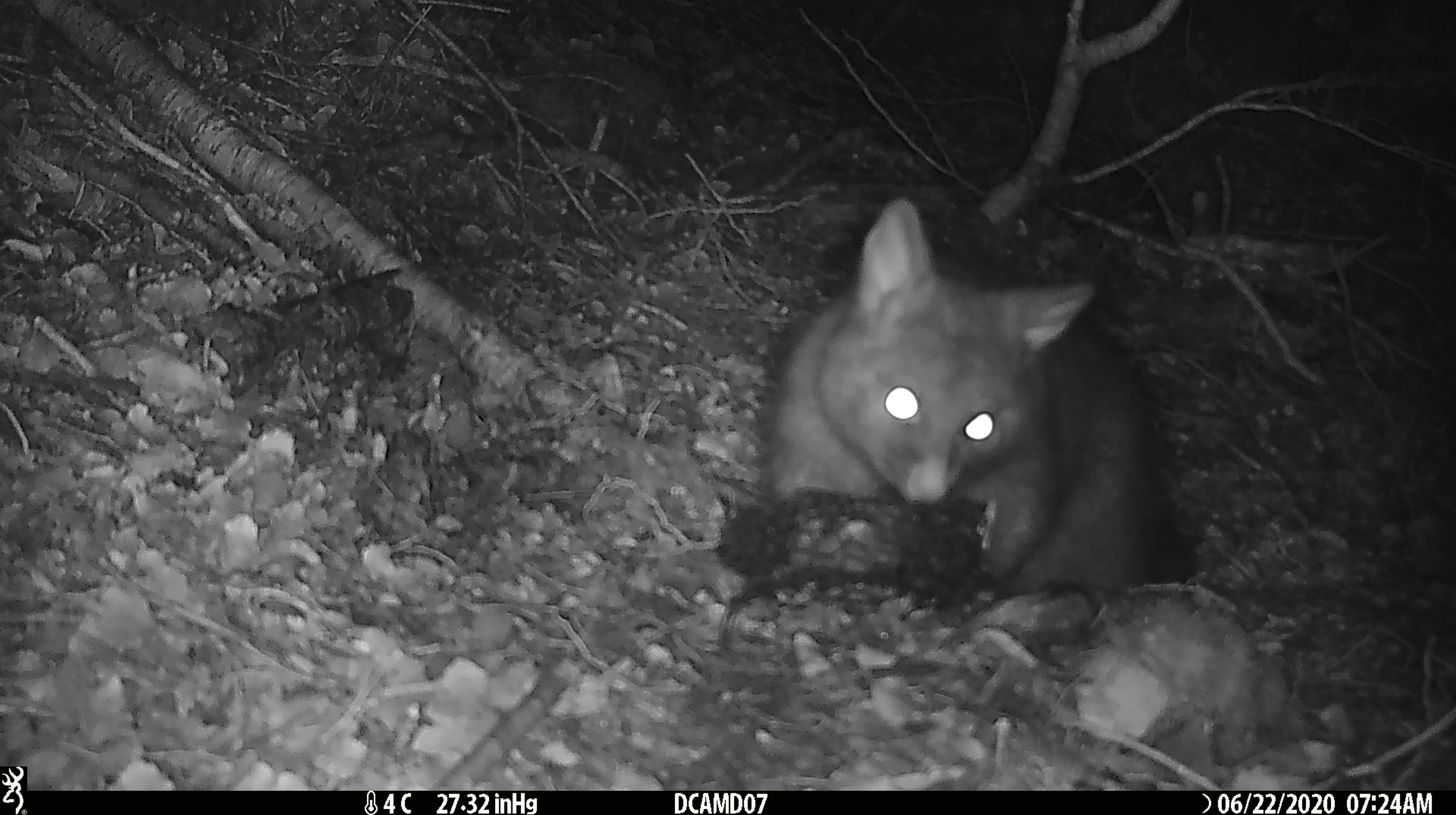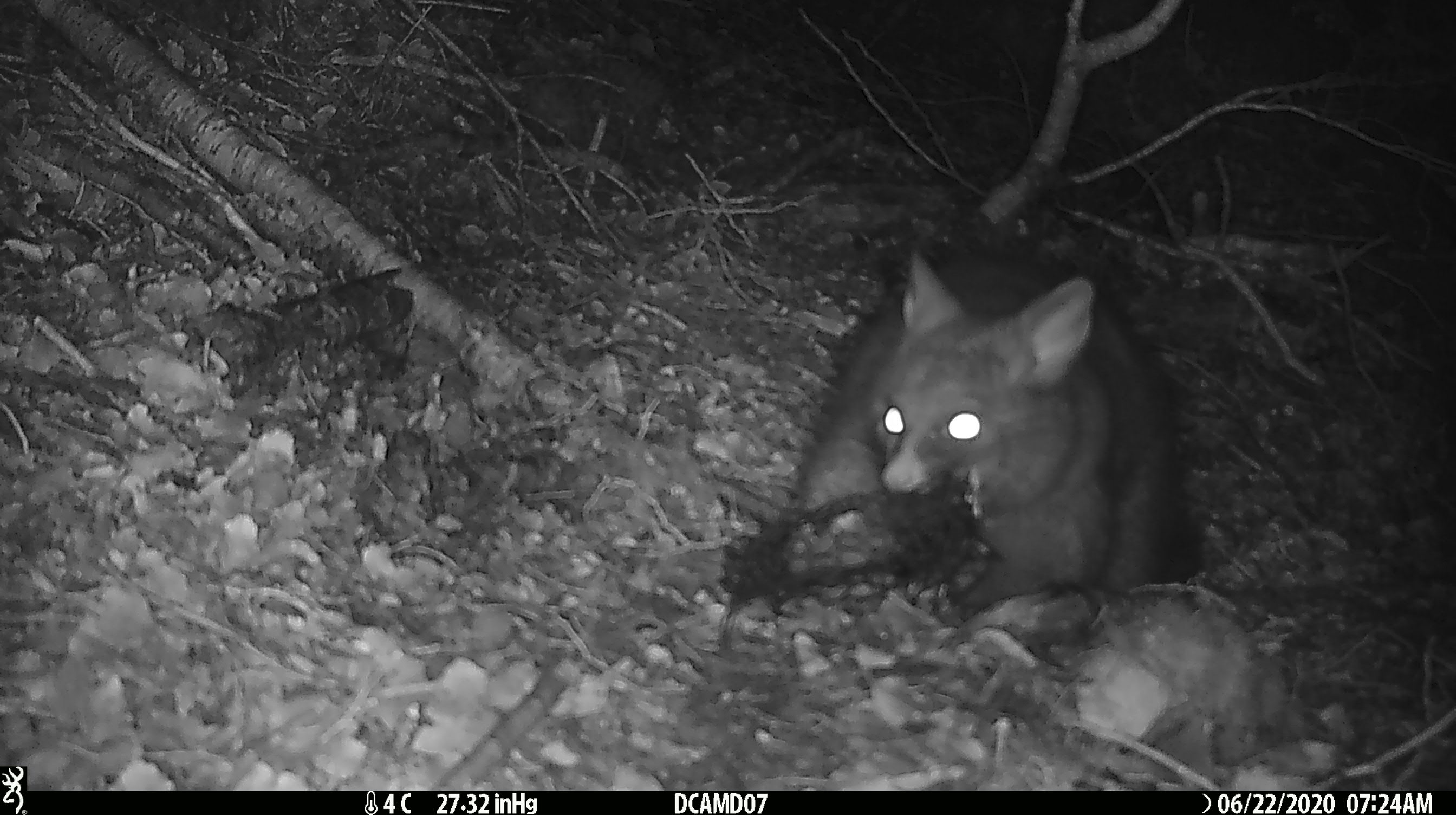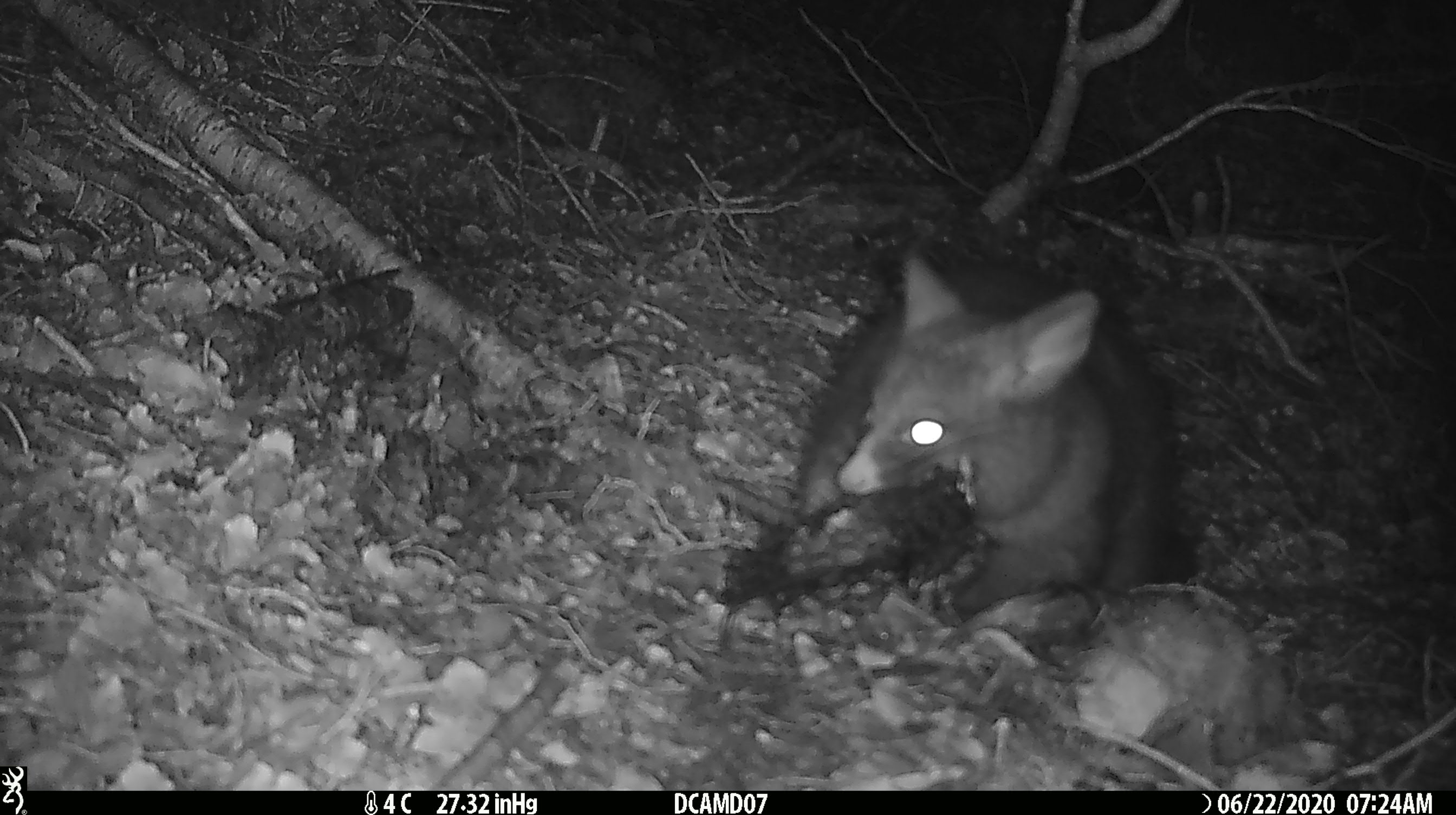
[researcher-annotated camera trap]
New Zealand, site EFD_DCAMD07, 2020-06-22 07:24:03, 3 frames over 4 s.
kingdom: Animalia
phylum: Chordata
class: Mammalia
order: Diprotodontia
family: Phalangeridae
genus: Trichosurus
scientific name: Trichosurus vulpecula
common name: common brushtail possum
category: possum